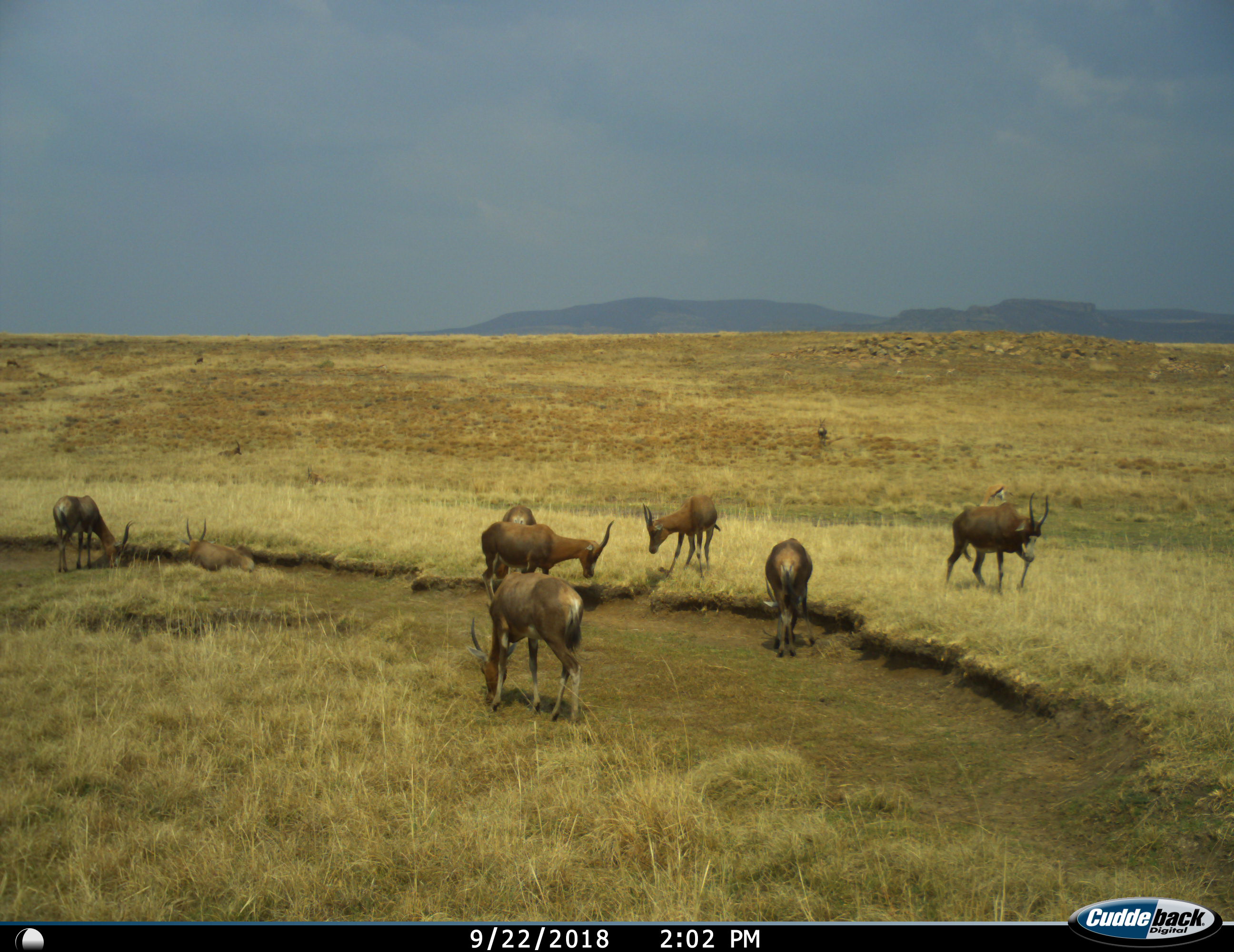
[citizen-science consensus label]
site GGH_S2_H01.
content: unidentified animal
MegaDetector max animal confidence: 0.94